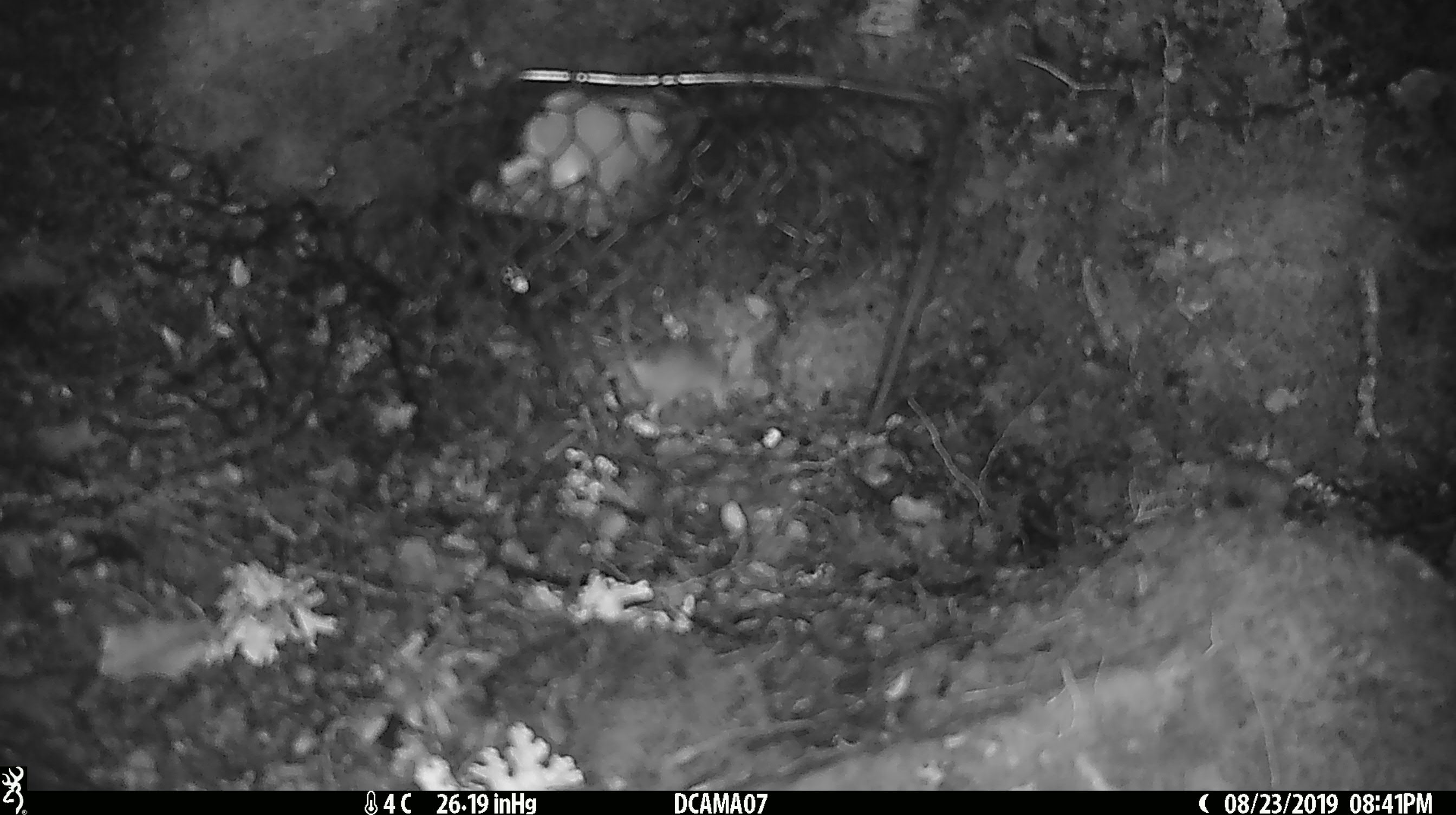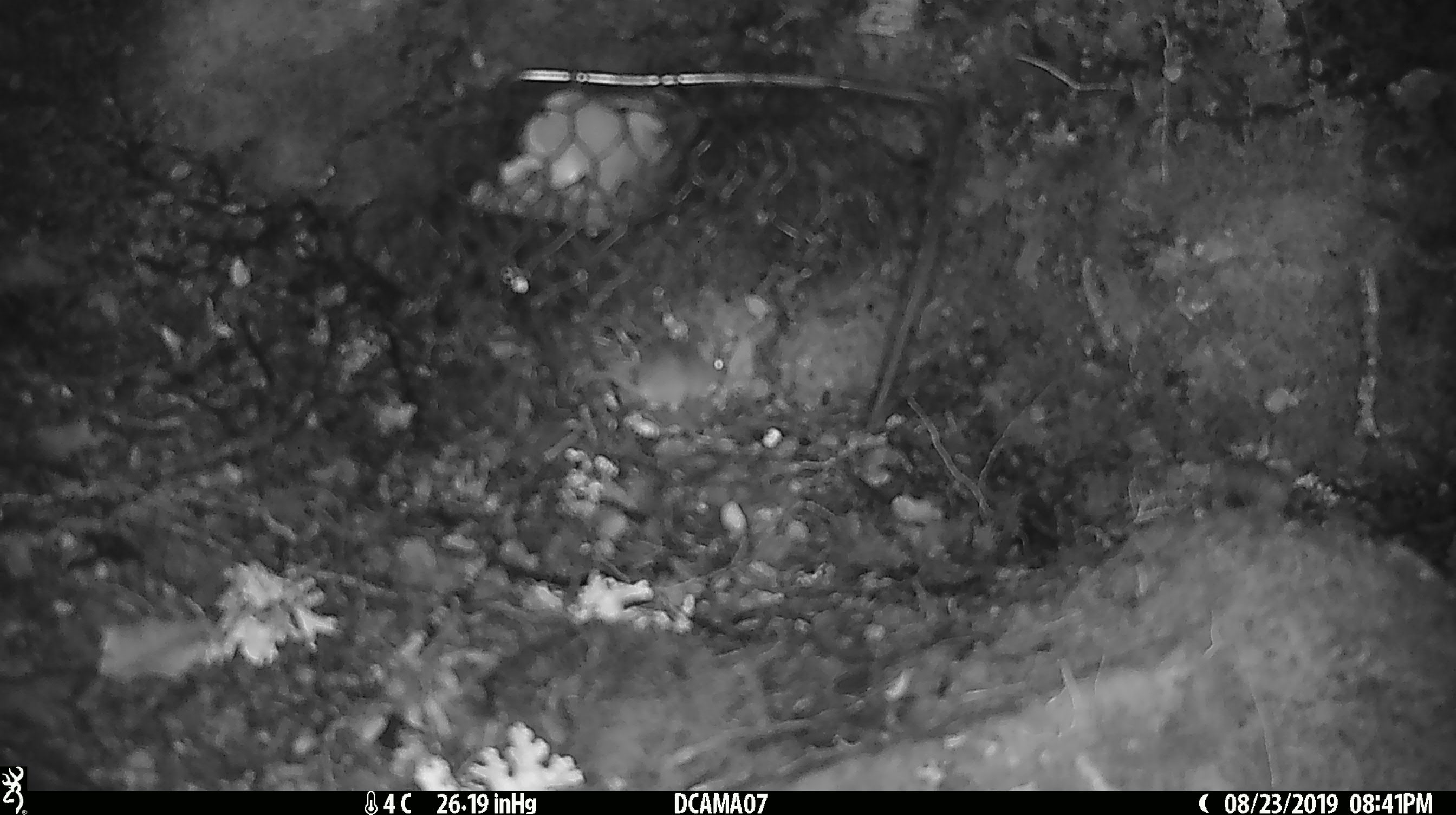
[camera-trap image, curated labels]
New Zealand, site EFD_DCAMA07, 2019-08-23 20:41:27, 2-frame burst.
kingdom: Animalia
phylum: Chordata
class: Mammalia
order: Rodentia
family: Muridae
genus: Mus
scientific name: Mus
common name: mouse